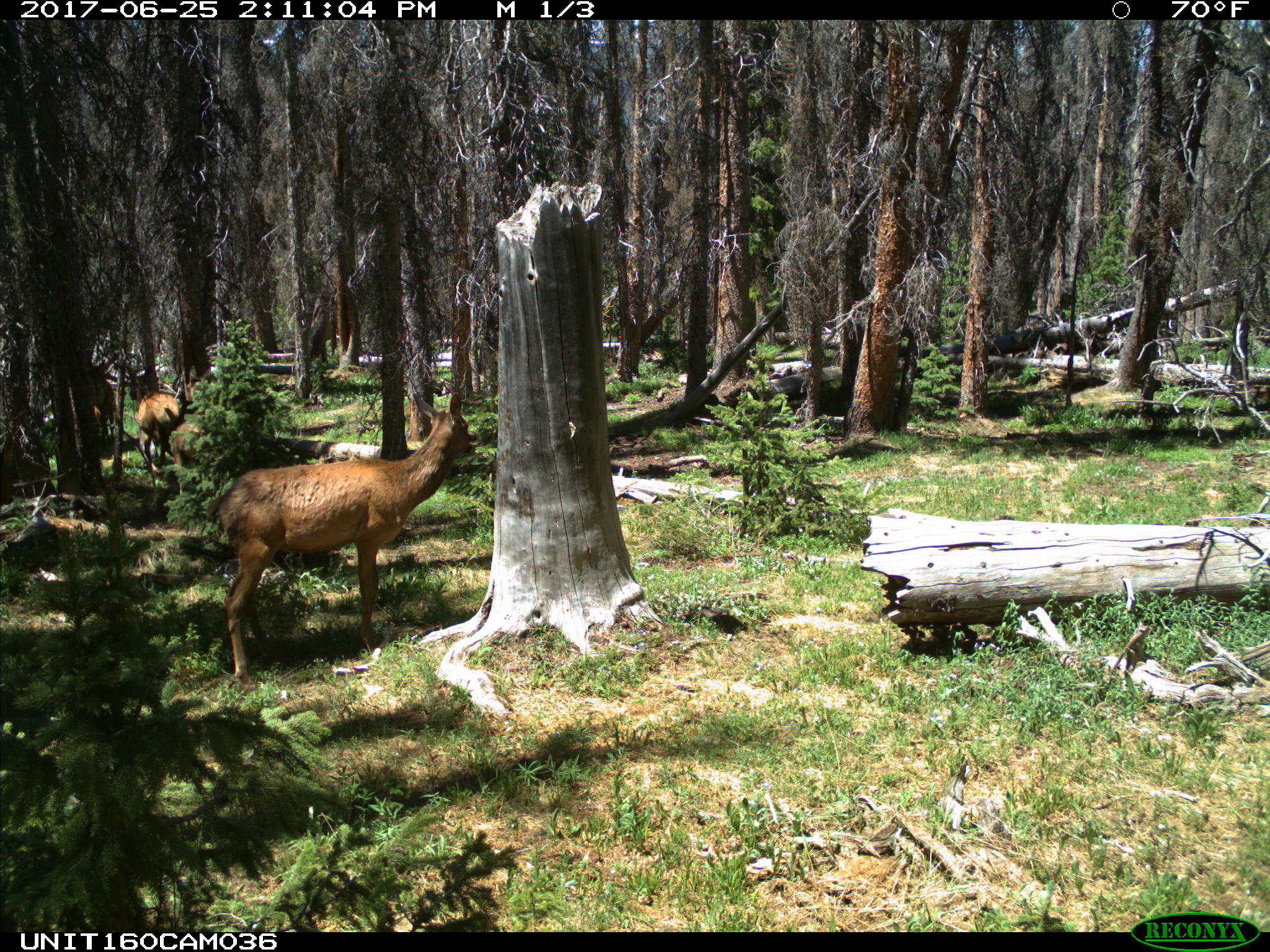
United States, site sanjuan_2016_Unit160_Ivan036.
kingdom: Animalia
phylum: Chordata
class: Mammalia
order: Artiodactyla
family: Cervidae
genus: Cervus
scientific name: Cervus elaphus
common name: red deer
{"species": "Cervus elaphus (red deer)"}